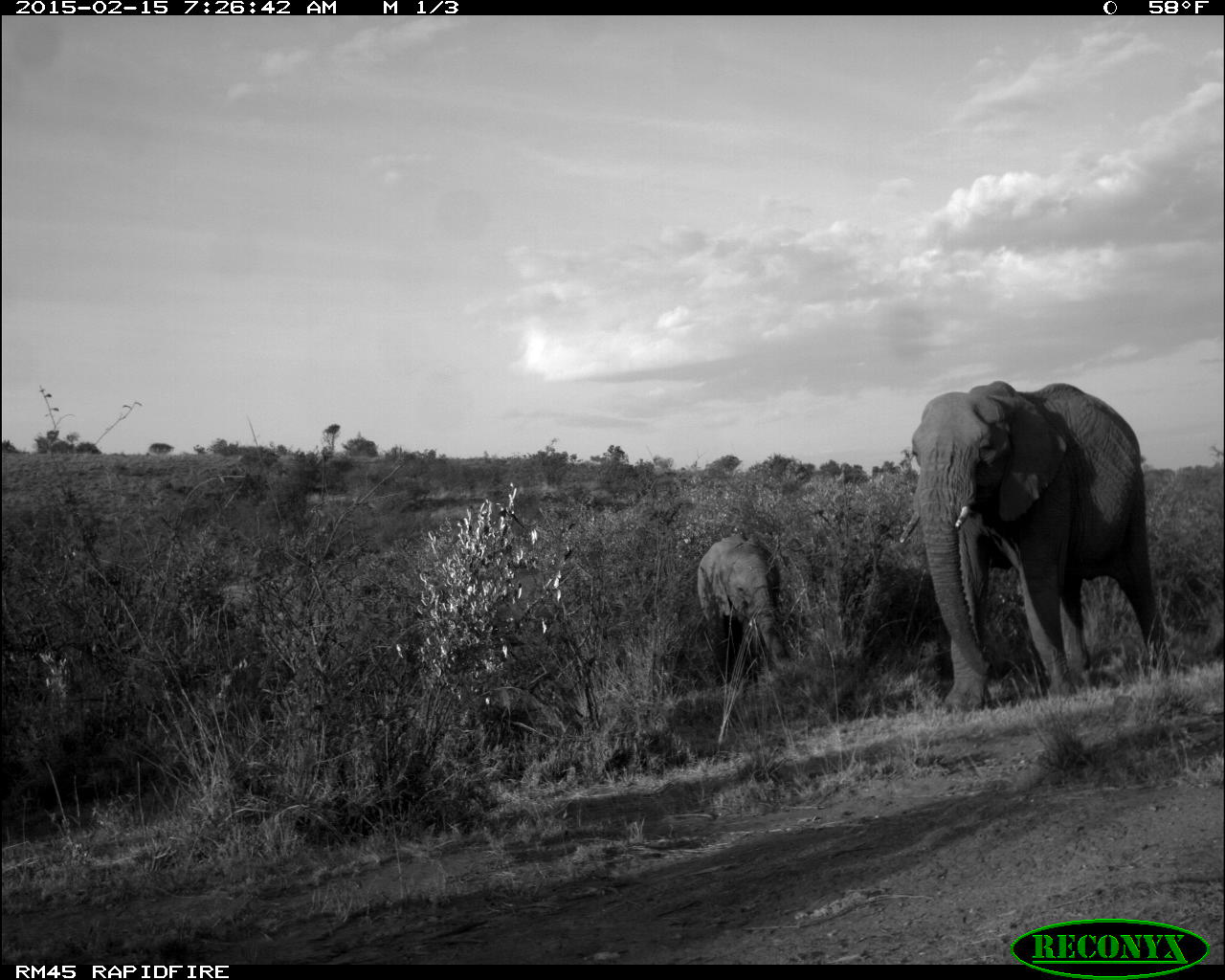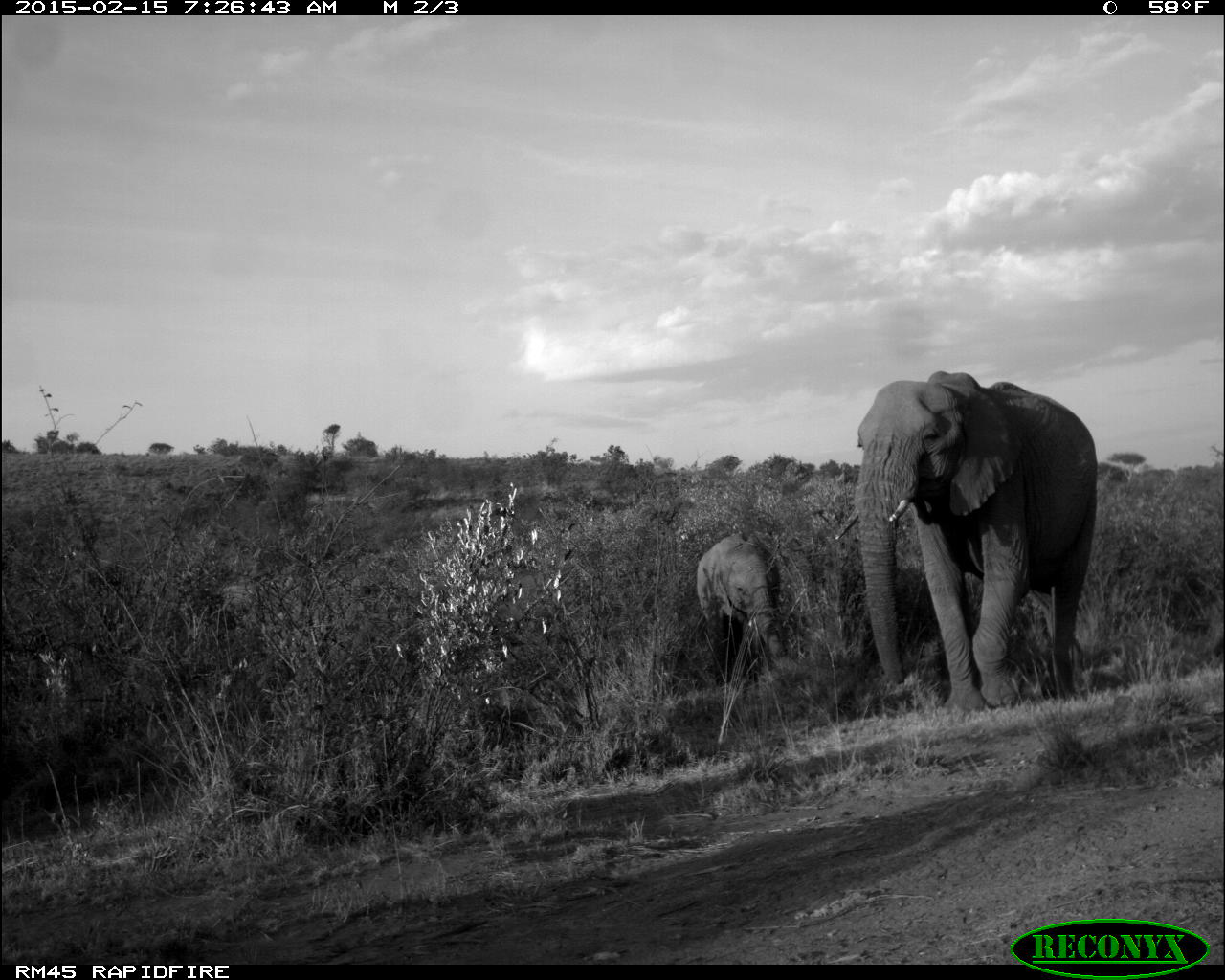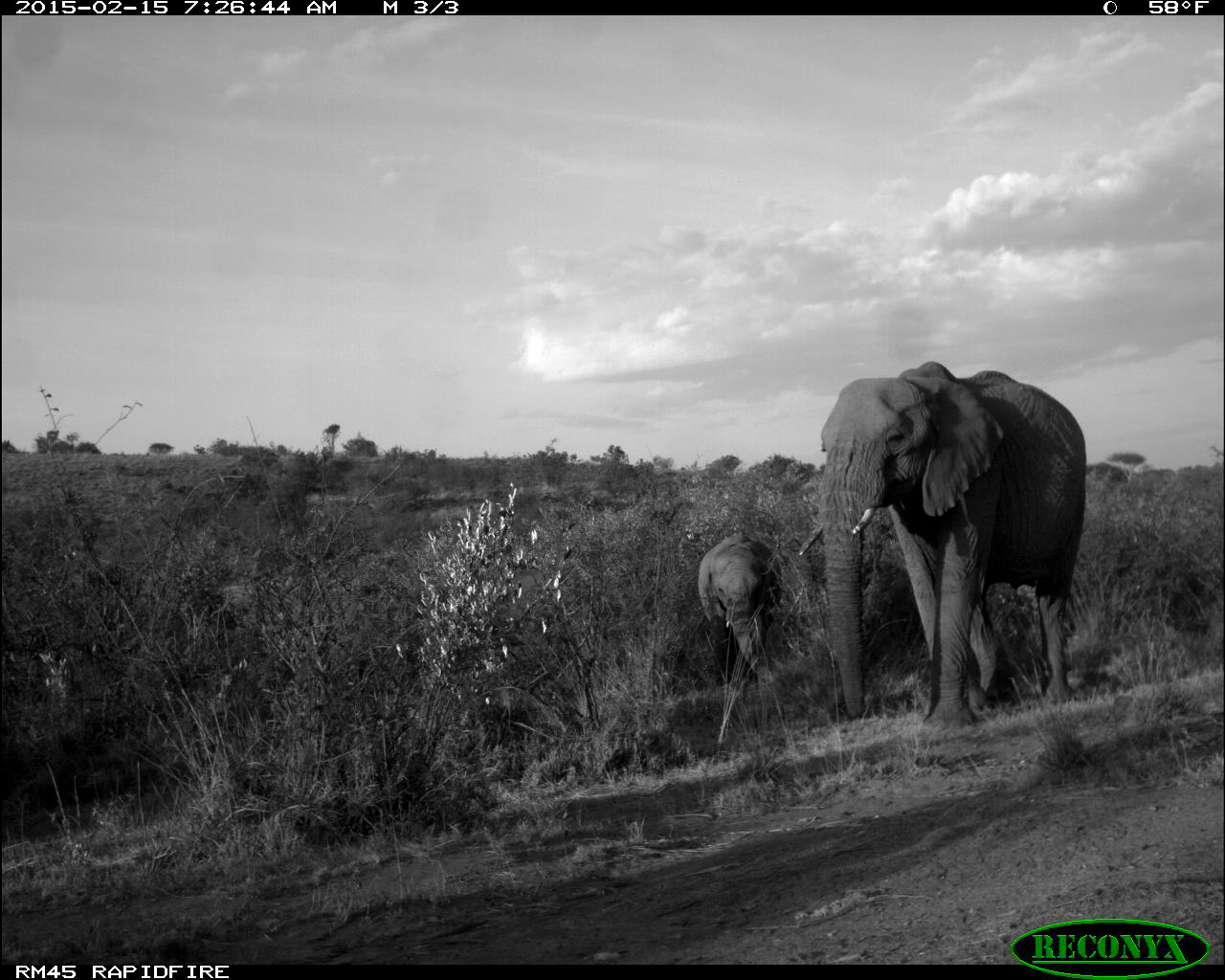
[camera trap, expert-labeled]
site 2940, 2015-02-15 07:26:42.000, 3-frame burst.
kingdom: Animalia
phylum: Chordata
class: Mammalia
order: Proboscidea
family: Elephantidae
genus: Loxodonta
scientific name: Loxodonta africana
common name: african bush elephant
Loxodonta africana (african bush elephant), count 2.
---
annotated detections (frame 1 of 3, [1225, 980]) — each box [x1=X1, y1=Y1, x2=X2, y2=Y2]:
loxodonta africana: [x1=898, y1=379, x2=1175, y2=710]; [x1=696, y1=537, x2=793, y2=688]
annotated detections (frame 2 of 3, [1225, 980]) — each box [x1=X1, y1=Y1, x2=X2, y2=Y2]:
loxodonta africana: [x1=832, y1=368, x2=1098, y2=714]; [x1=693, y1=530, x2=789, y2=681]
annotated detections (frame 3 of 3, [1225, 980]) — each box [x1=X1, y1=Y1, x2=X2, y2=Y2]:
loxodonta africana: [x1=794, y1=357, x2=1085, y2=731]; [x1=695, y1=528, x2=782, y2=686]